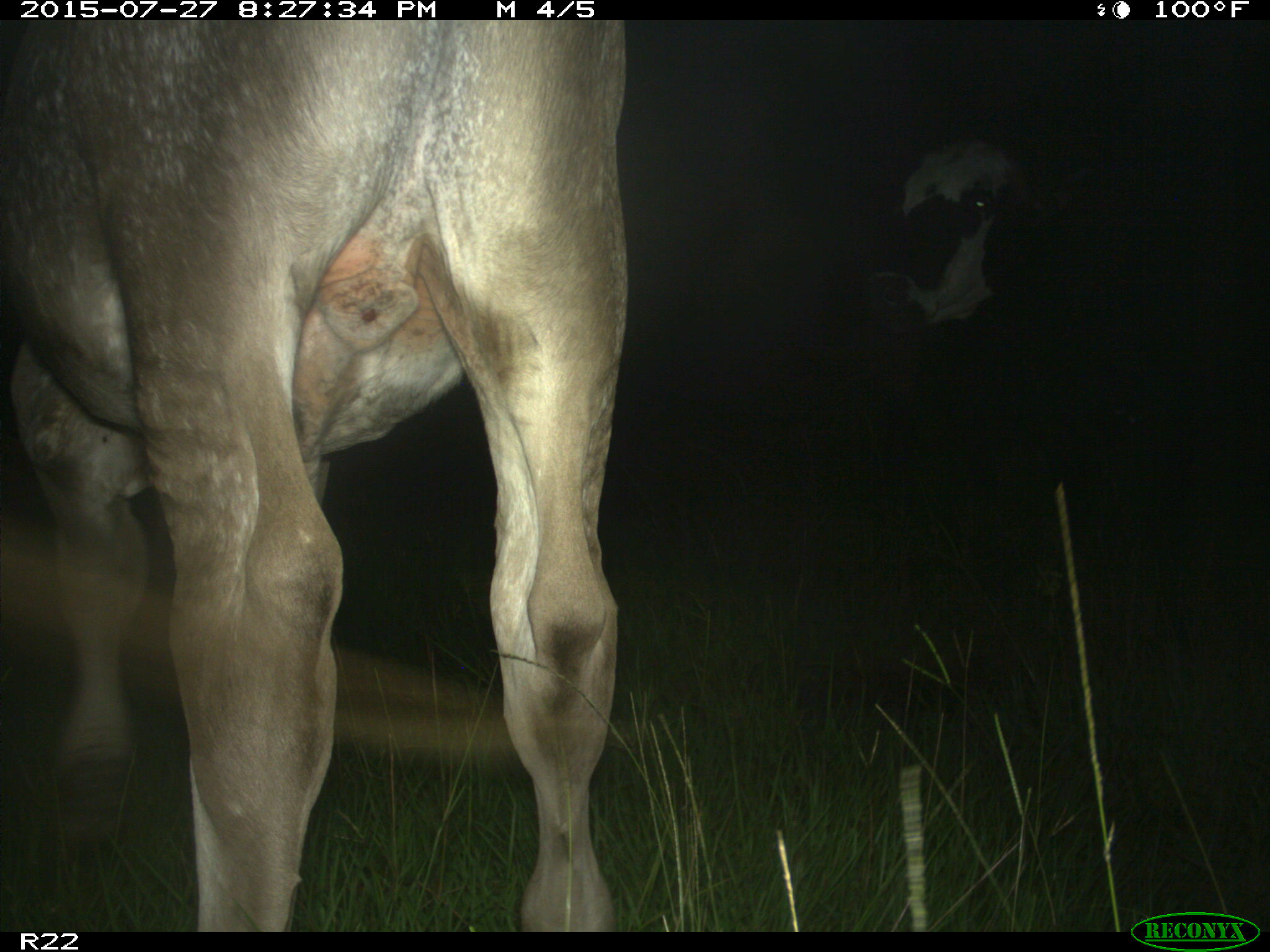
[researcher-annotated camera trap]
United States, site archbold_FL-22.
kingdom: Animalia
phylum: Chordata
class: Mammalia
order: Artiodactyla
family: Bovidae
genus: Bos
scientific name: Bos taurus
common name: domestic cow